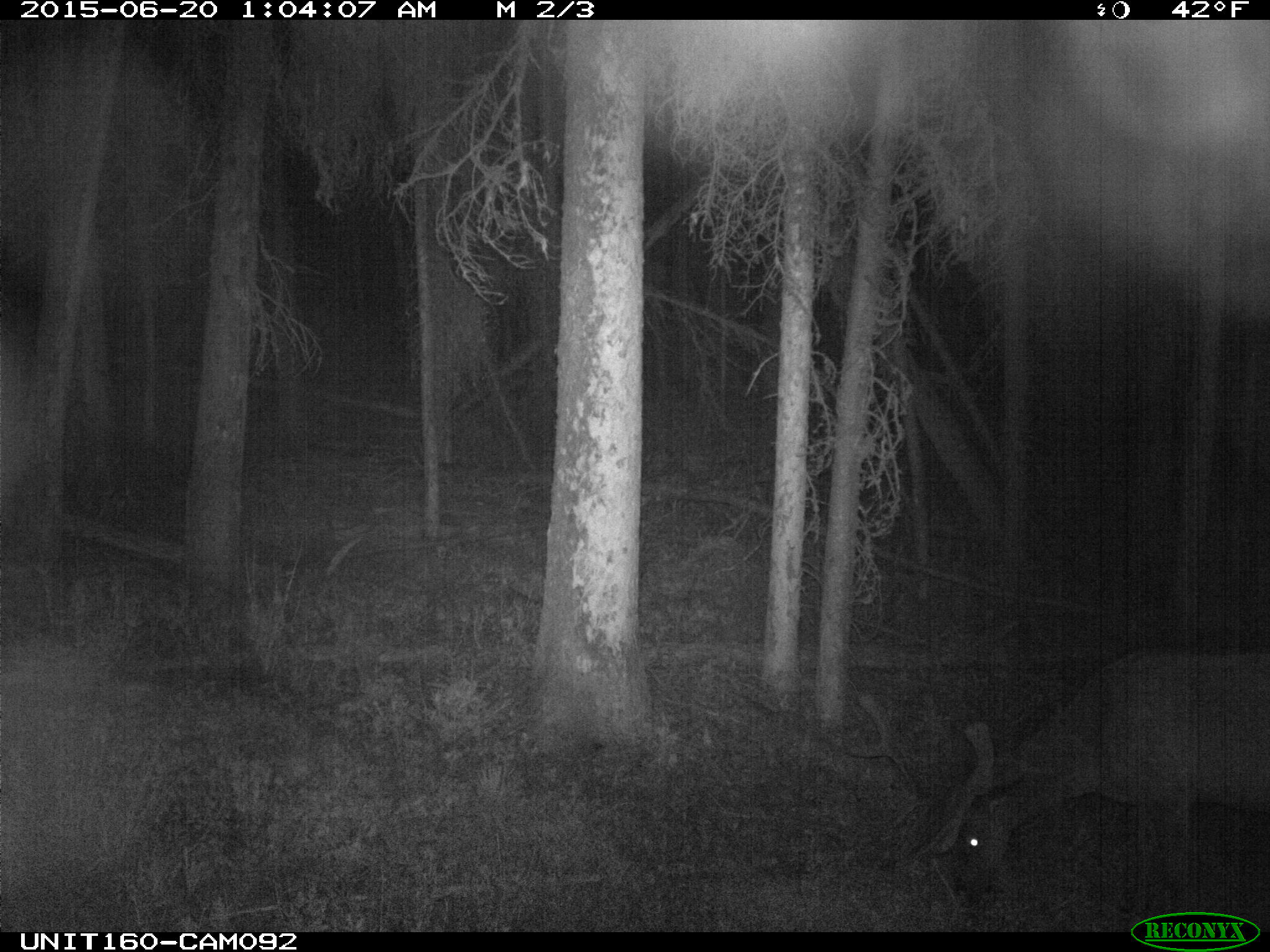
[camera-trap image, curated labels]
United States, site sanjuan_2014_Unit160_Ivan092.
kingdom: Animalia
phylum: Chordata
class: Mammalia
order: Artiodactyla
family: Cervidae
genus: Cervus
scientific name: Cervus elaphus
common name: red deer